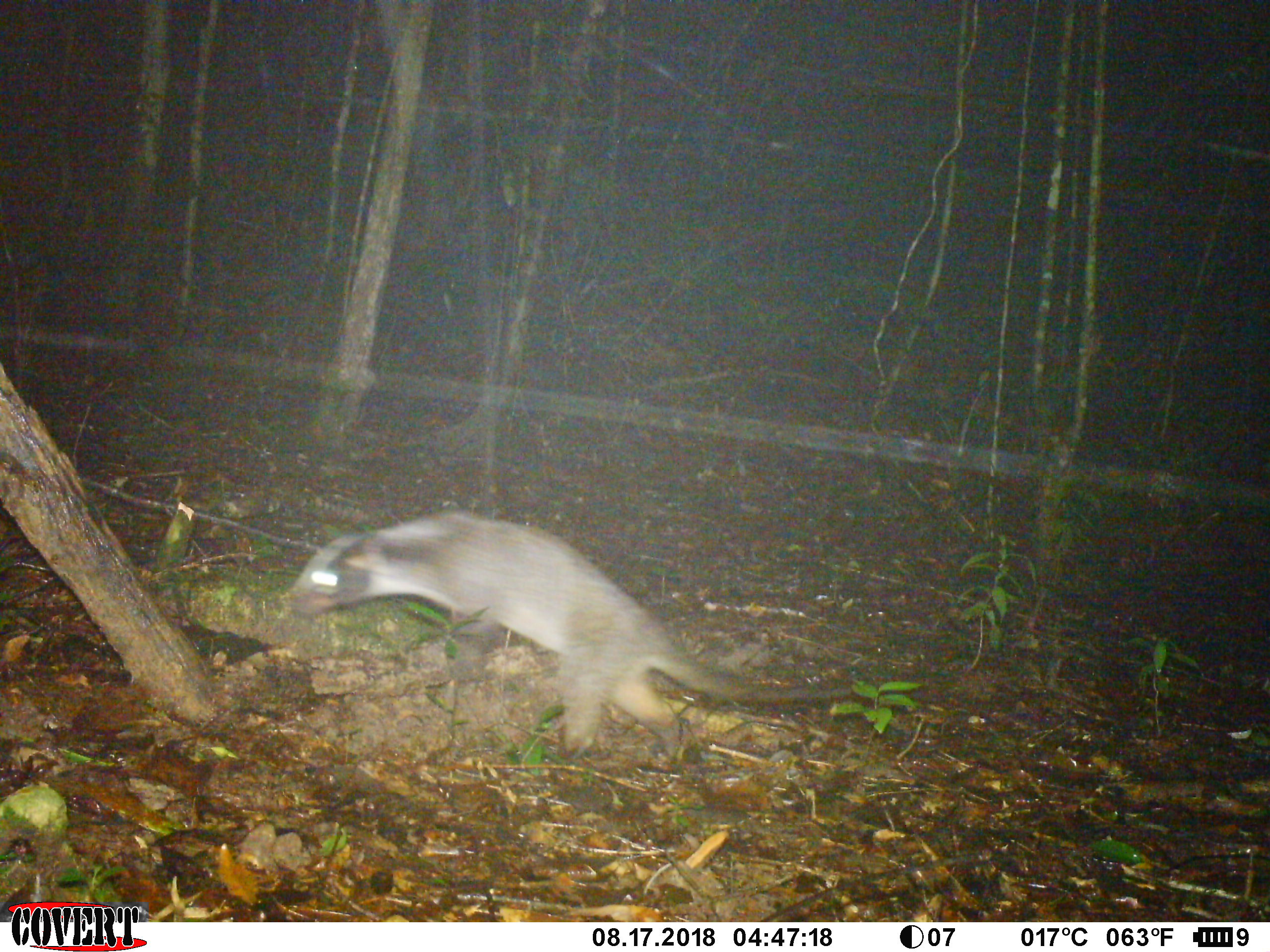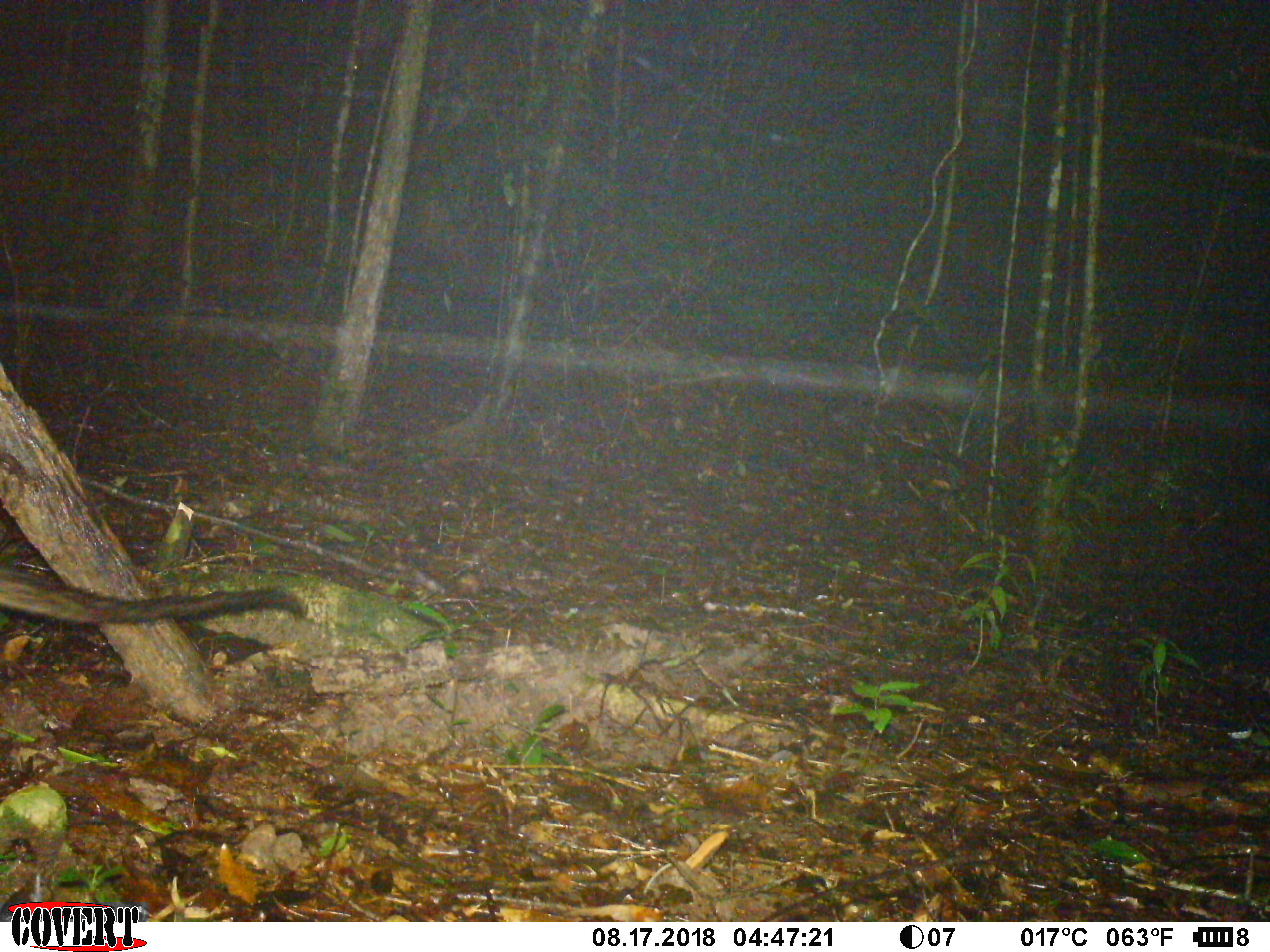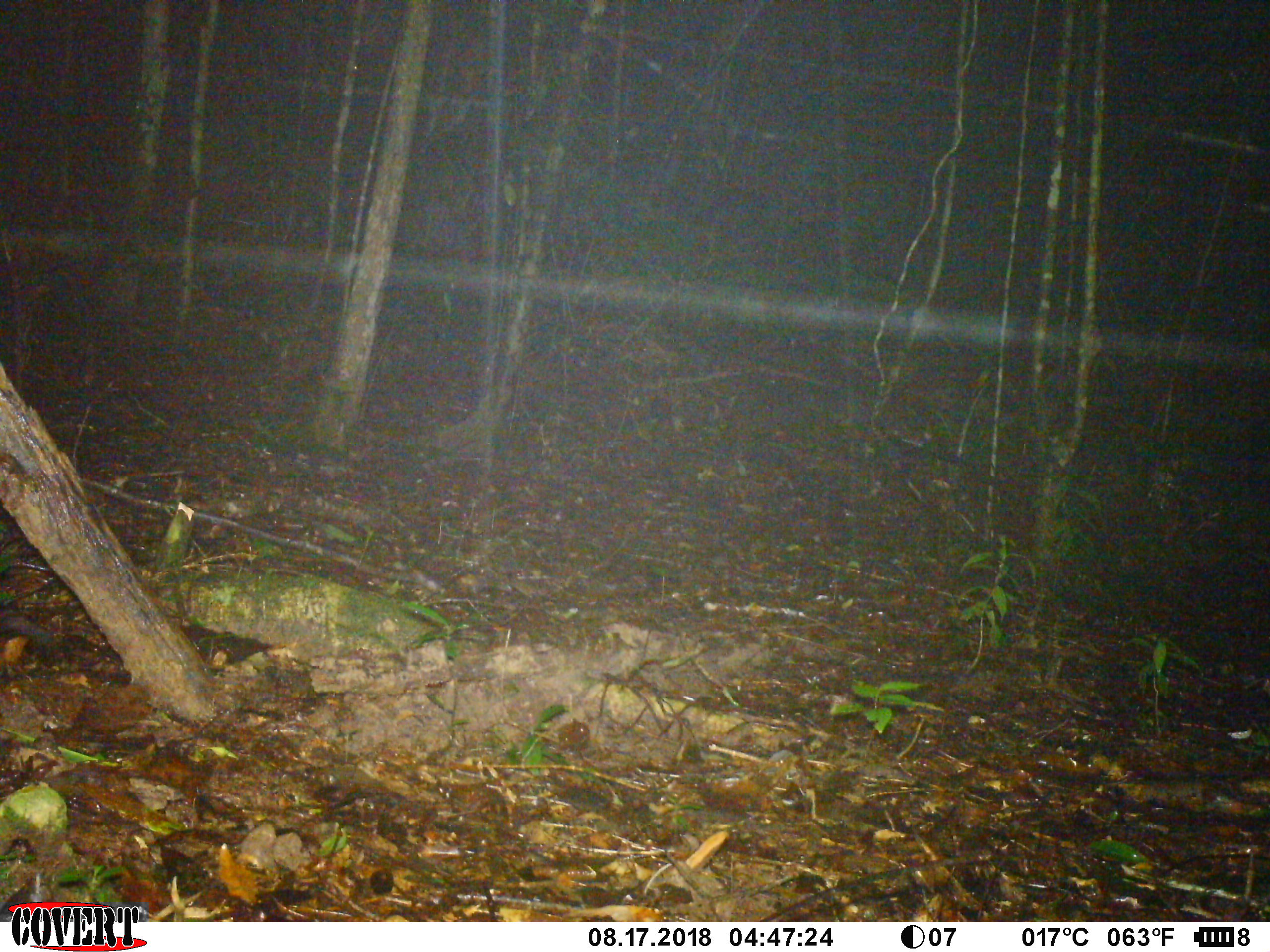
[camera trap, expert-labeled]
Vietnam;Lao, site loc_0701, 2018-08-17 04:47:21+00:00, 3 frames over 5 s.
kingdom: Animalia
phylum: Chordata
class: Mammalia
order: Carnivora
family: Viverridae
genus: Paguma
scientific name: Paguma larvata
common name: masked palm civet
Masked palm civet (Paguma larvata). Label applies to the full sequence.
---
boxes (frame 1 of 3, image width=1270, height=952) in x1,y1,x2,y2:
masked palm civet: 288,513,853,765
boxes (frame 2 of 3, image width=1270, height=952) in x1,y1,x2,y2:
masked palm civet: 0,565,306,623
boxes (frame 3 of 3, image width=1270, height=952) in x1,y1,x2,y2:
masked palm civet: 0,611,55,645